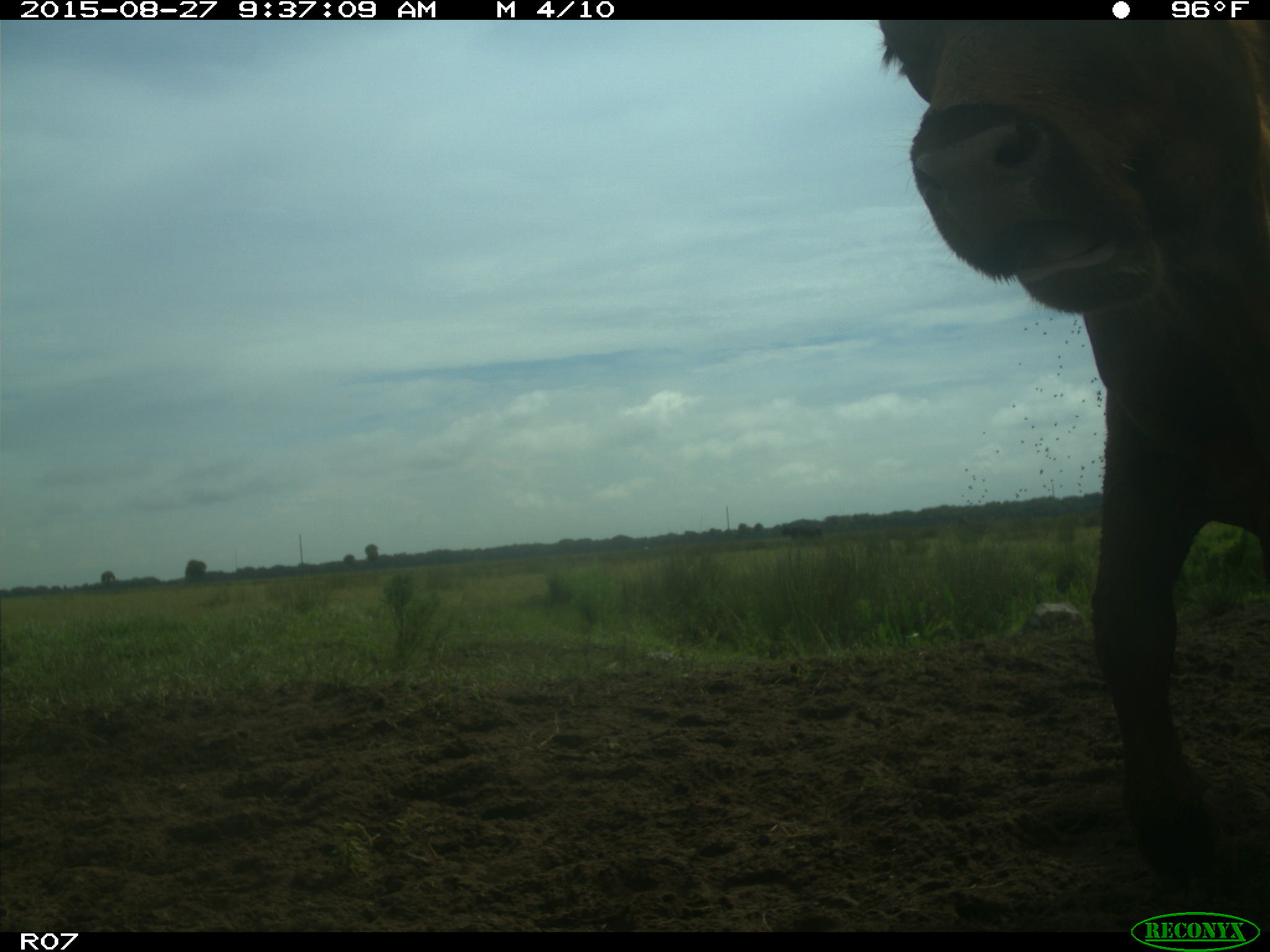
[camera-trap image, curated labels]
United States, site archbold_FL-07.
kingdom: Animalia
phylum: Chordata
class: Mammalia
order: Artiodactyla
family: Bovidae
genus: Bos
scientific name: Bos taurus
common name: domestic cow